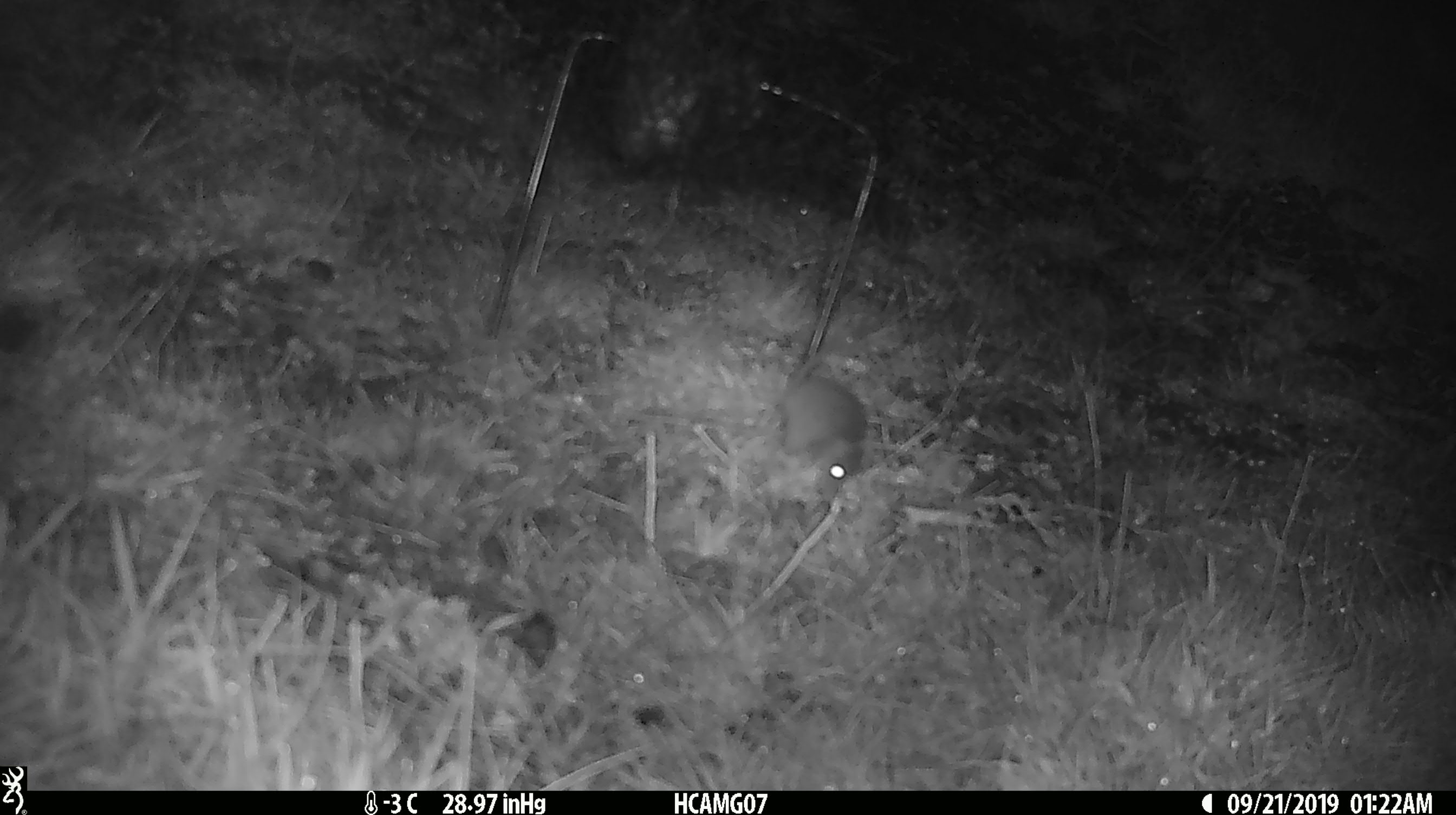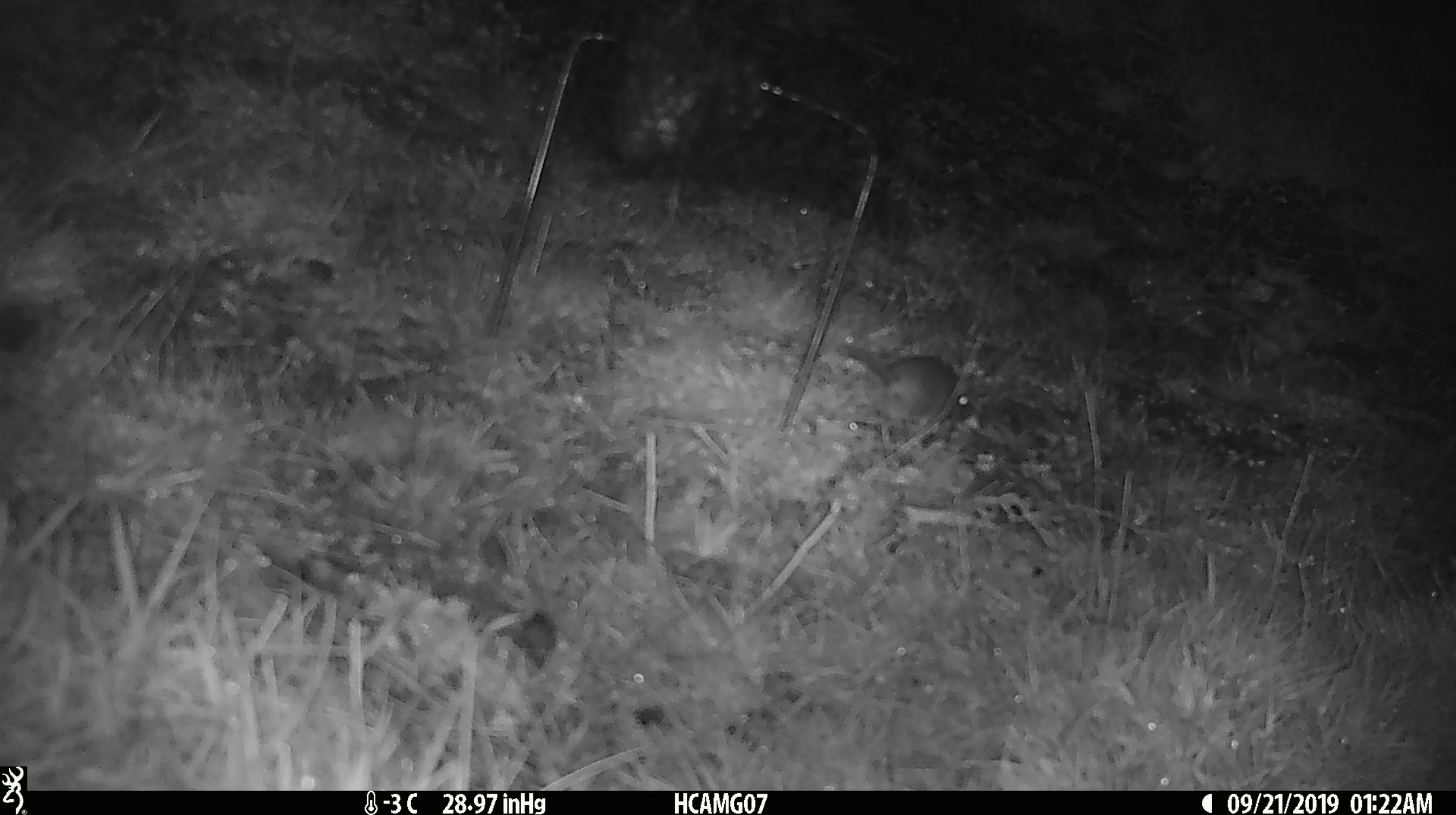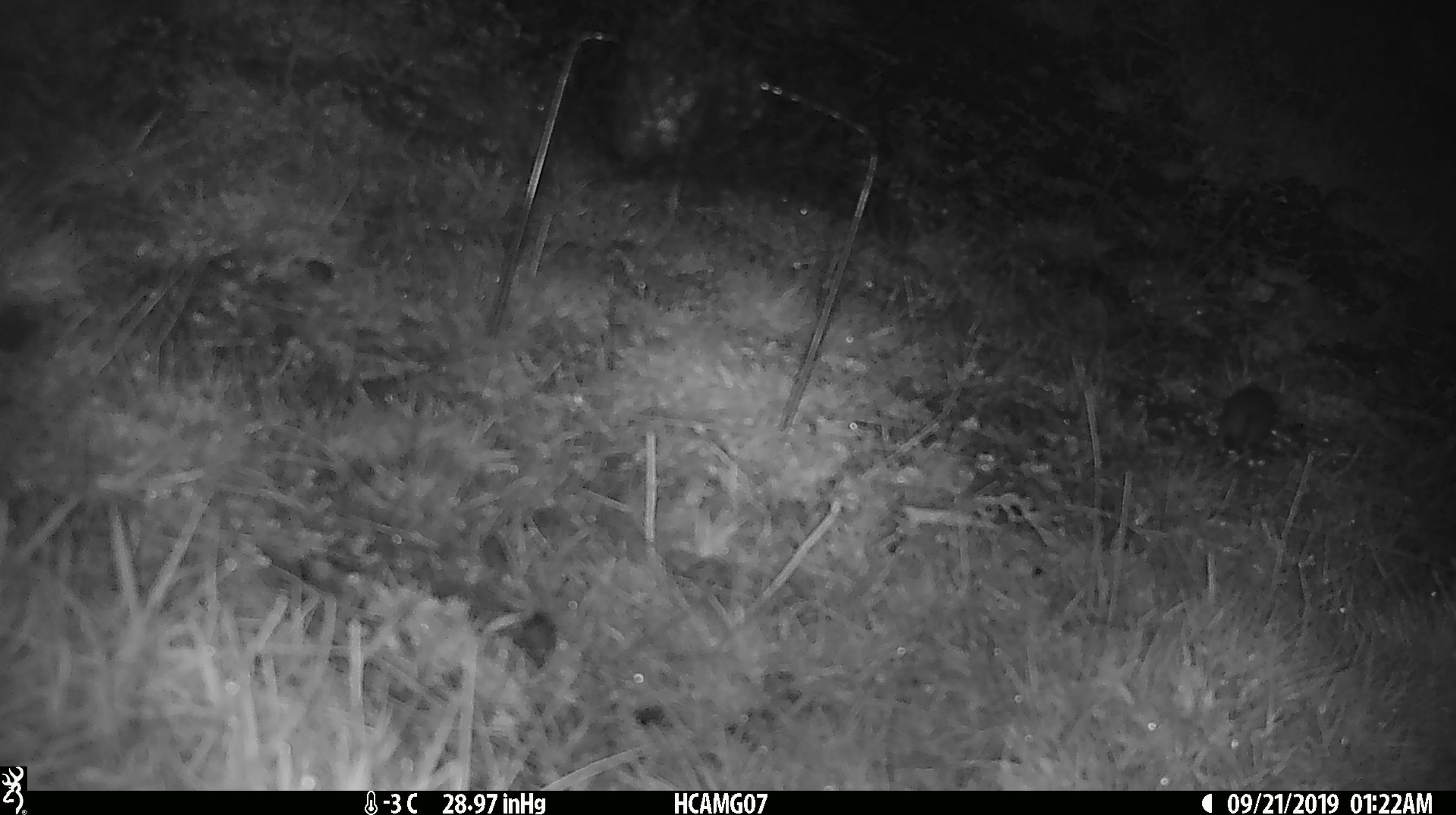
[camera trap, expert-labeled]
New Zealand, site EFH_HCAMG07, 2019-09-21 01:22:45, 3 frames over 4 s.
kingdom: Animalia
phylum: Chordata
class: Mammalia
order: Rodentia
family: Muridae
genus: Mus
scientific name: Mus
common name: mouse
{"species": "mouse (Mus)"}